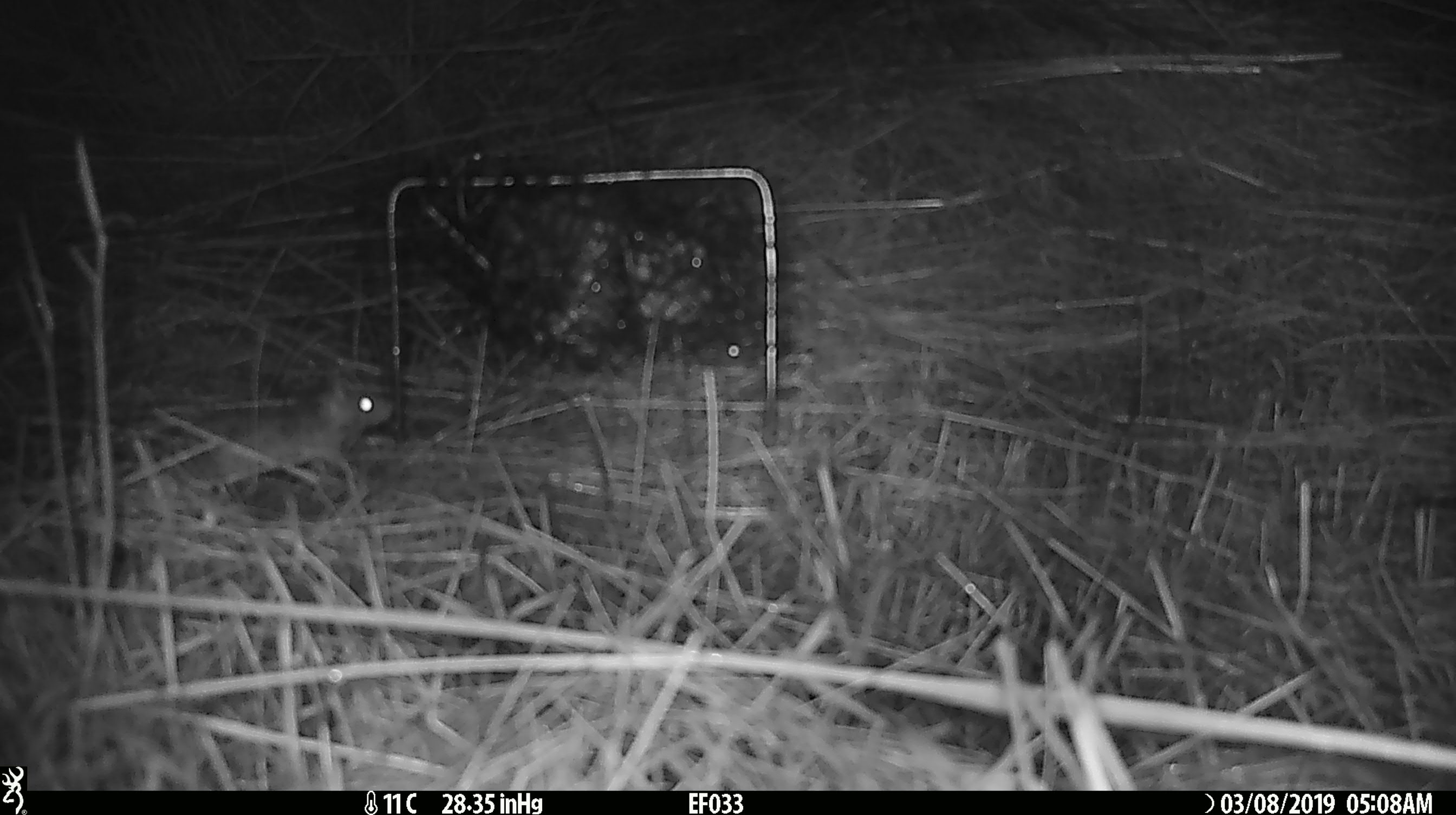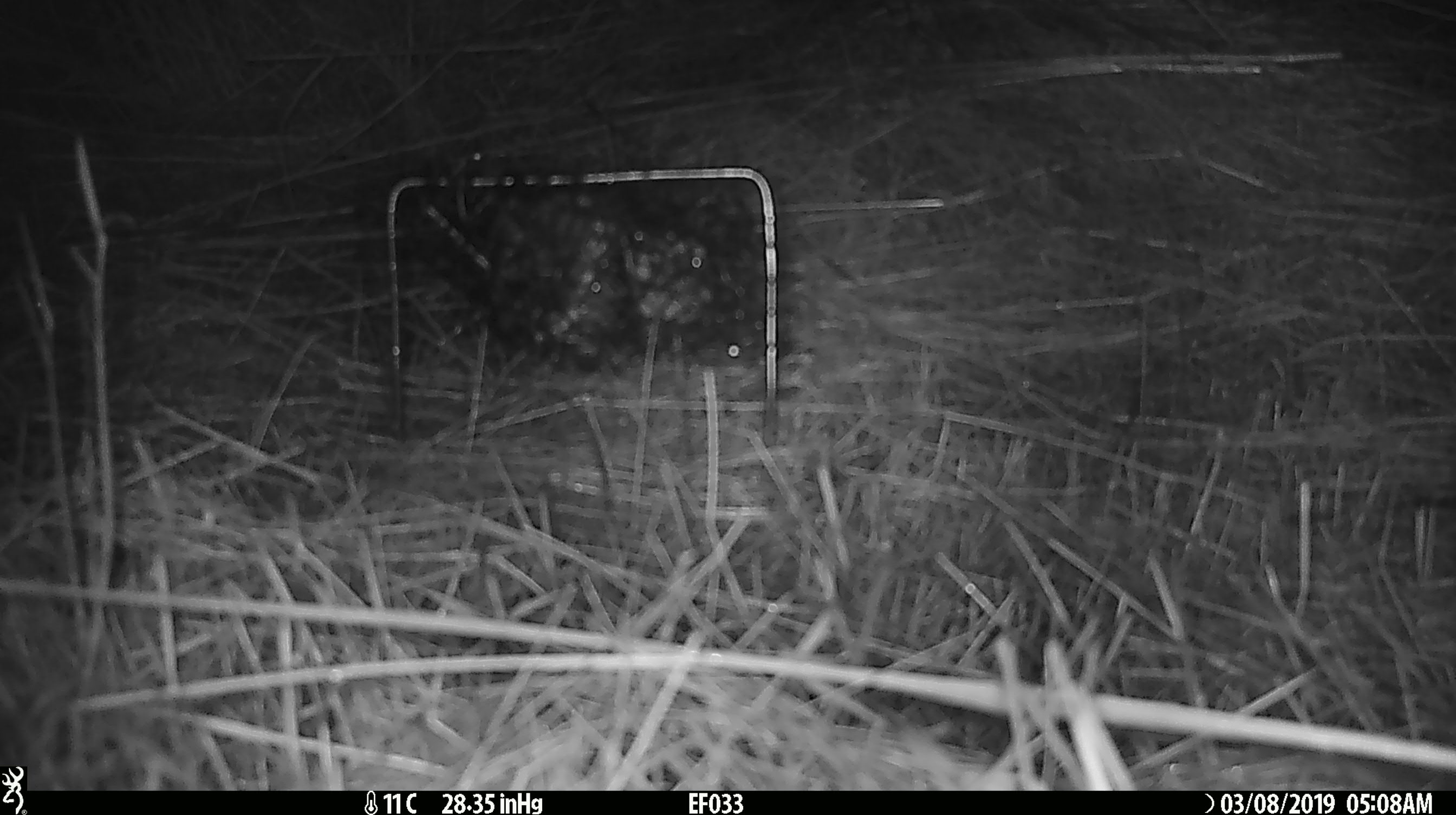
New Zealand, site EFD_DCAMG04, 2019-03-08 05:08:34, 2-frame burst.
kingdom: Animalia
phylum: Chordata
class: Mammalia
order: Rodentia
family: Muridae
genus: Mus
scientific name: Mus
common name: mouse